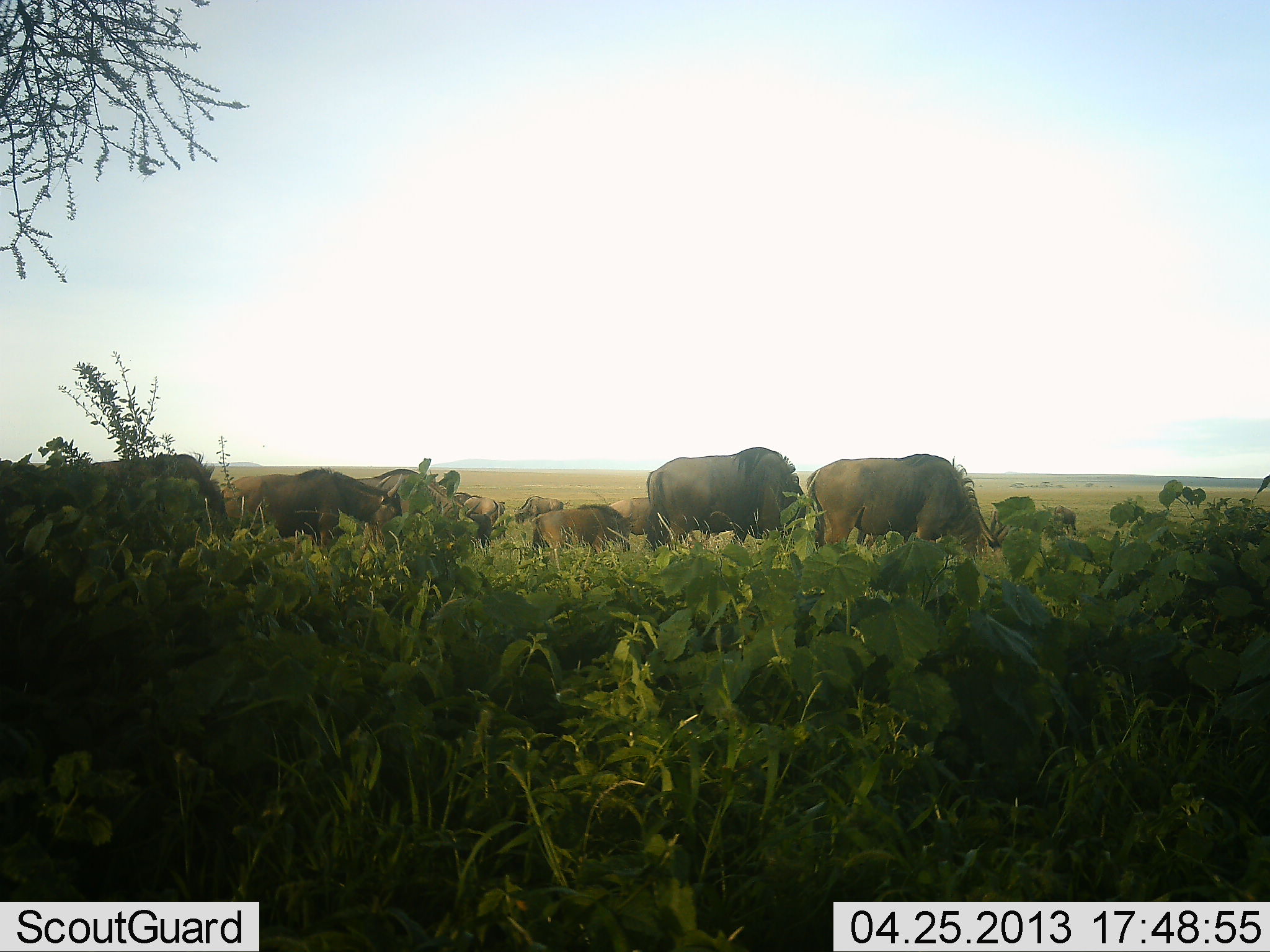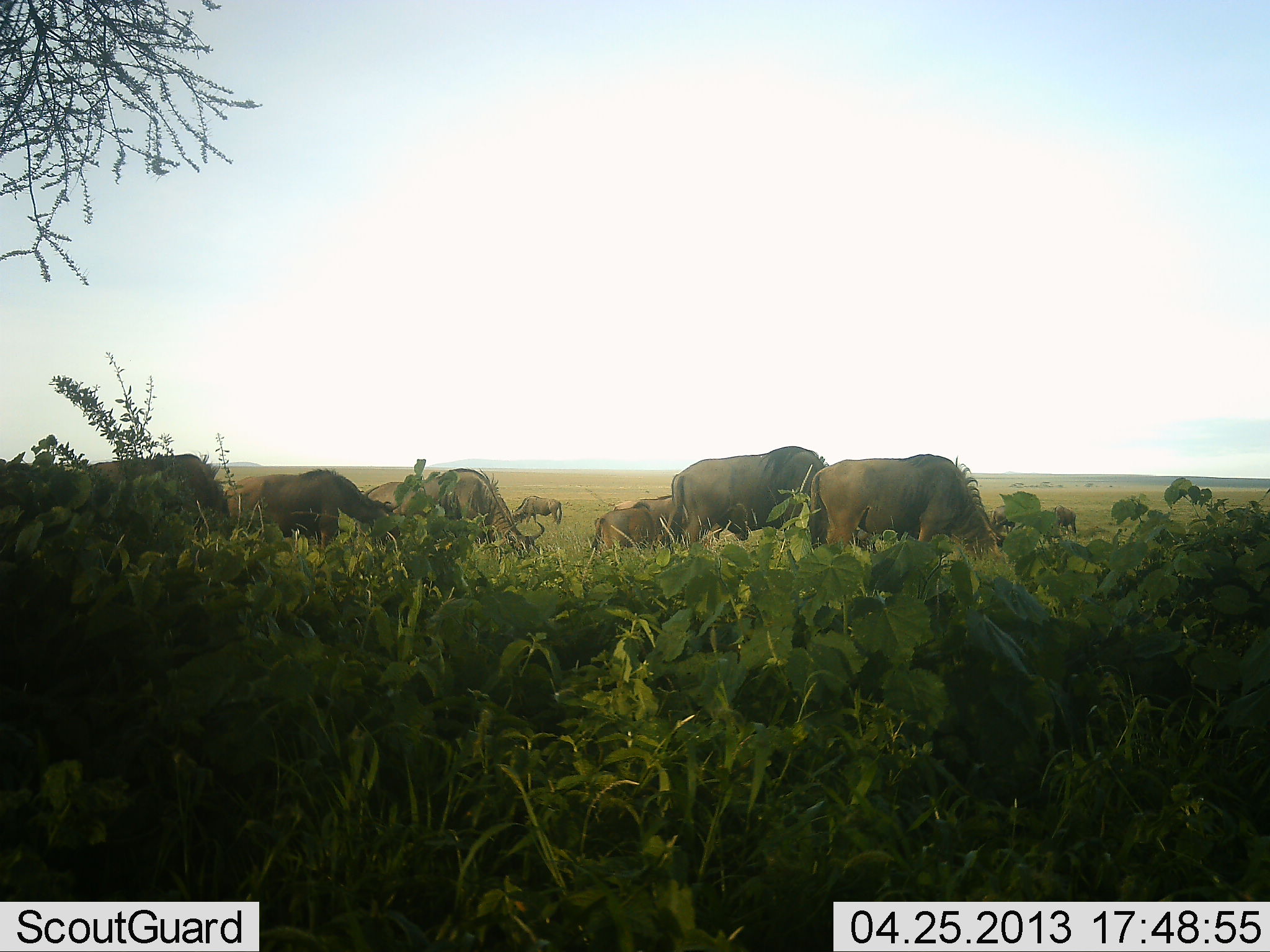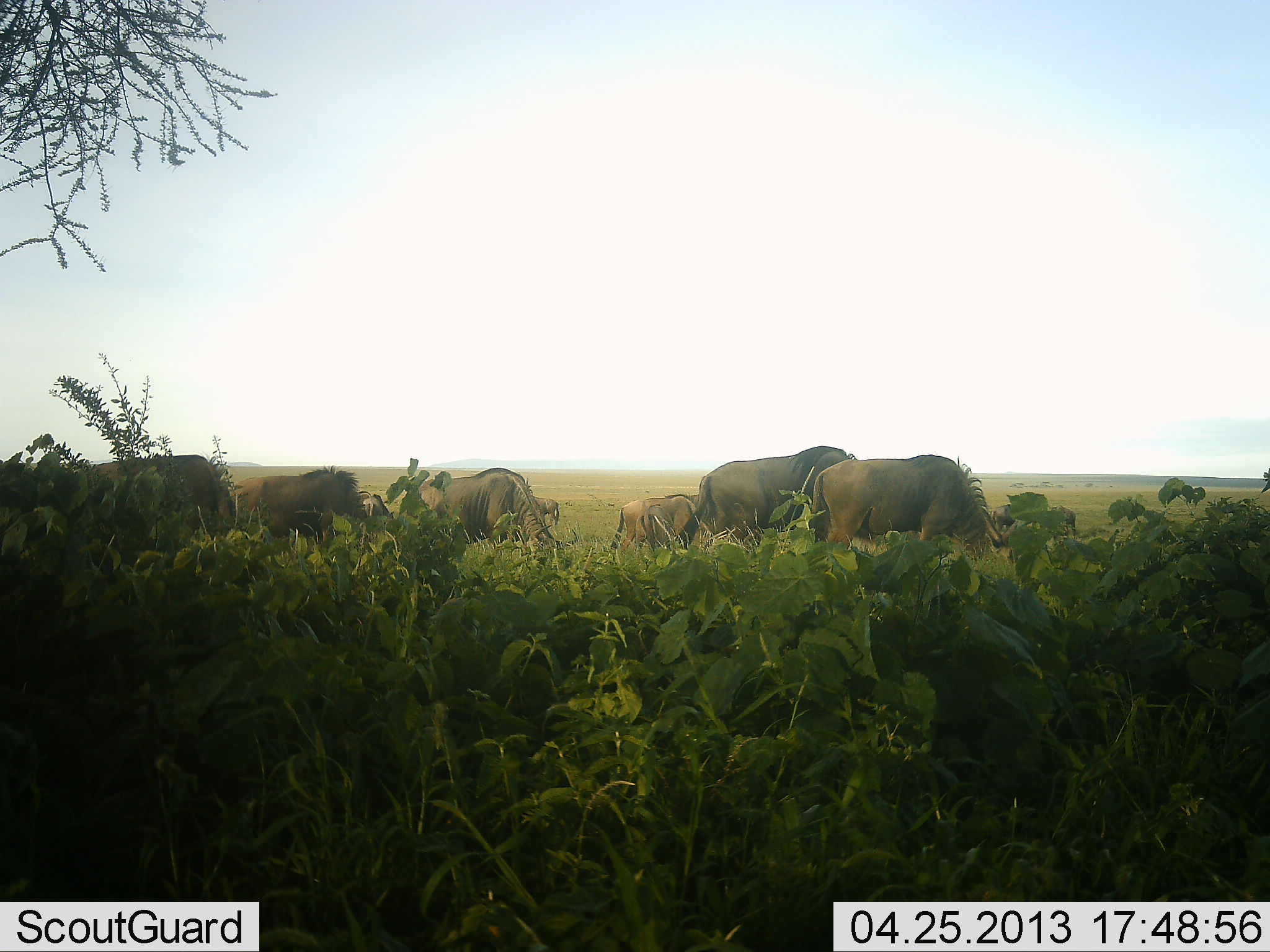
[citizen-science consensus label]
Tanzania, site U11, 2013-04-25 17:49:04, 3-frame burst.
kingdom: Animalia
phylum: Chordata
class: Mammalia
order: Artiodactyla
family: Bovidae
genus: Connochaetes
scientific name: Connochaetes taurinus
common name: blue wildebeest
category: wildebeest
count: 10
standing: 16%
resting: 5%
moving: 11%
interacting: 0%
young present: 0%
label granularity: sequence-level